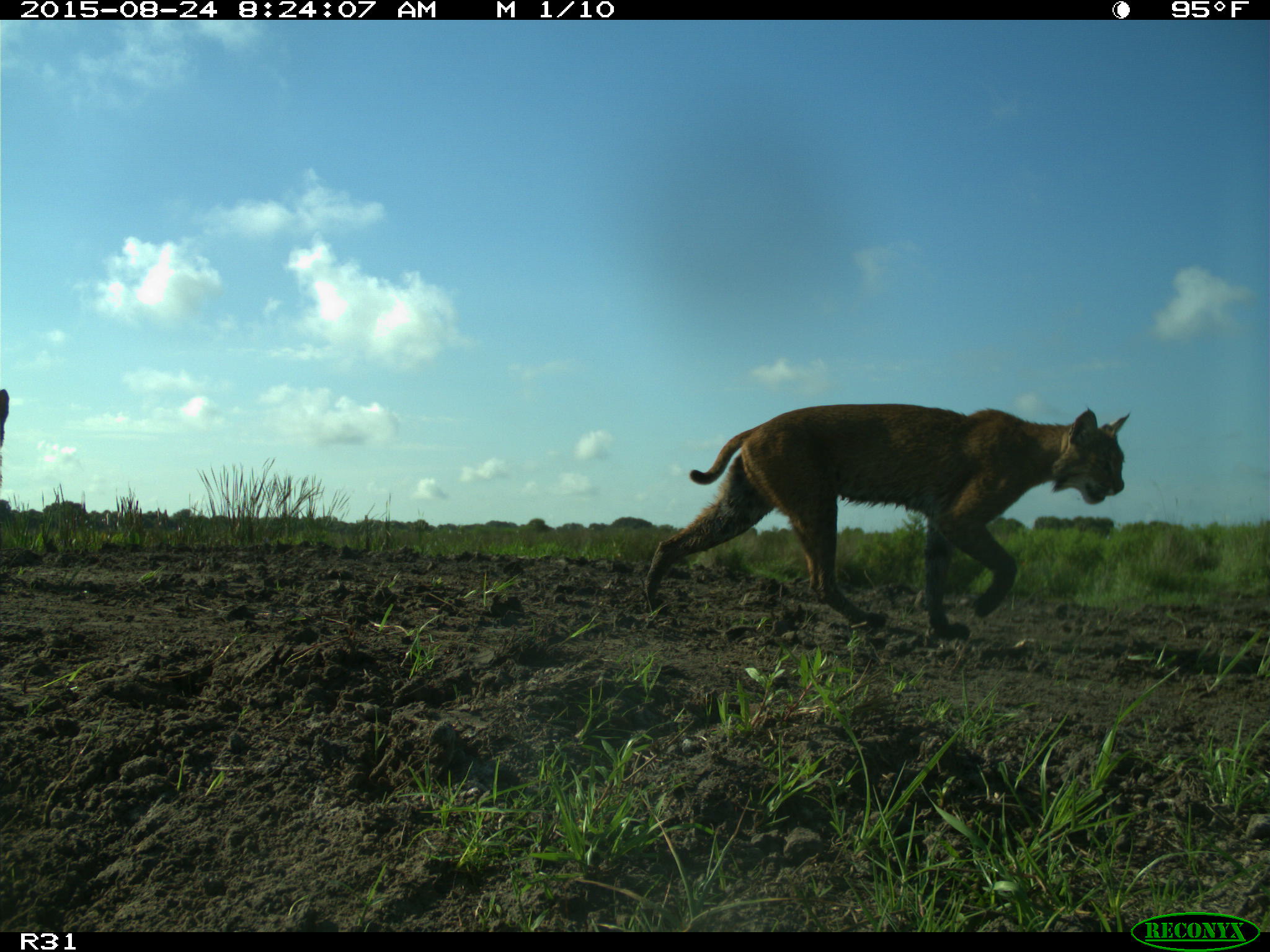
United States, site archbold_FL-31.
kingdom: Animalia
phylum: Chordata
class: Mammalia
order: Carnivora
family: Felidae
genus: Lynx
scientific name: Lynx rufus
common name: bobcat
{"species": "Lynx rufus (bobcat)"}